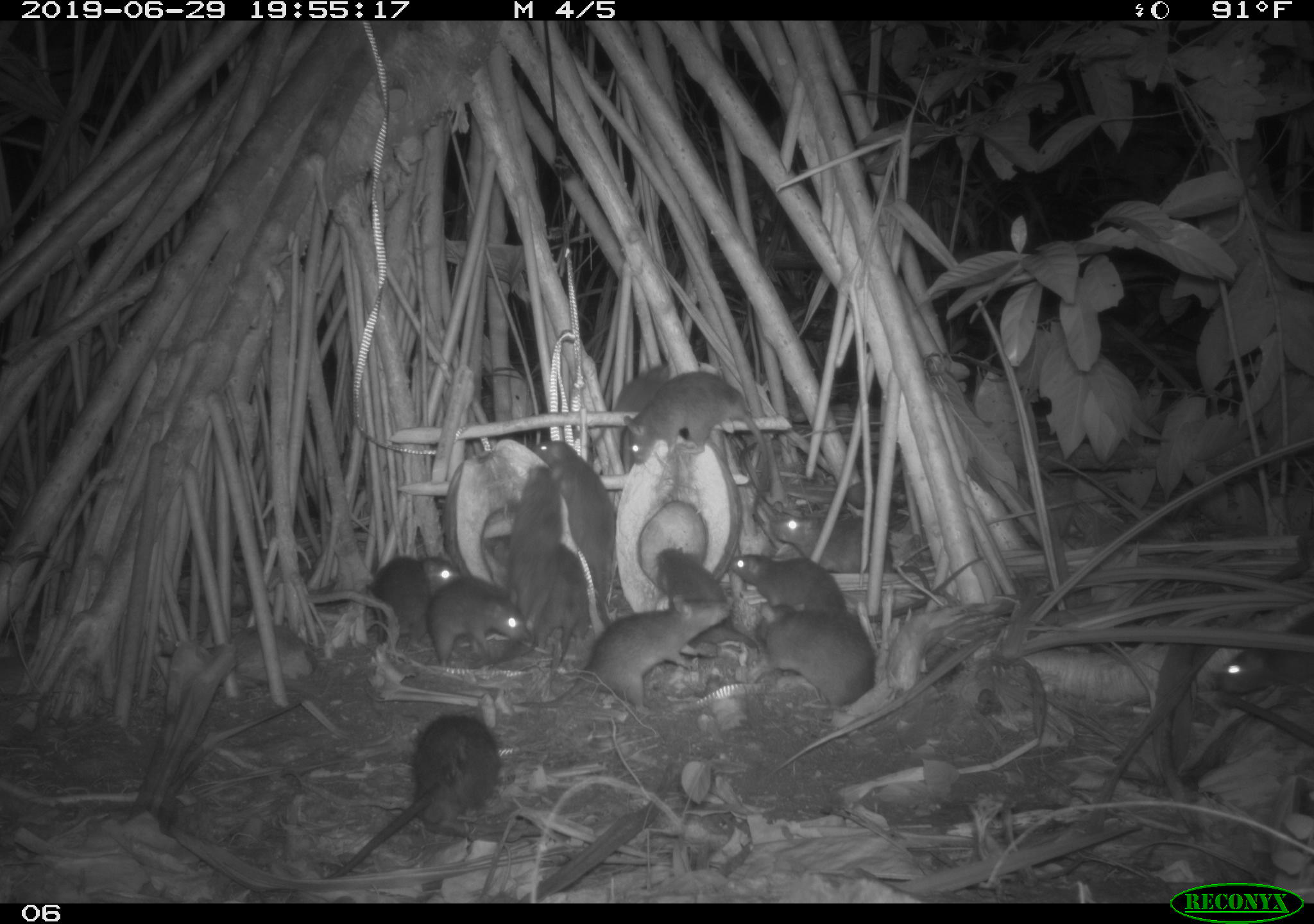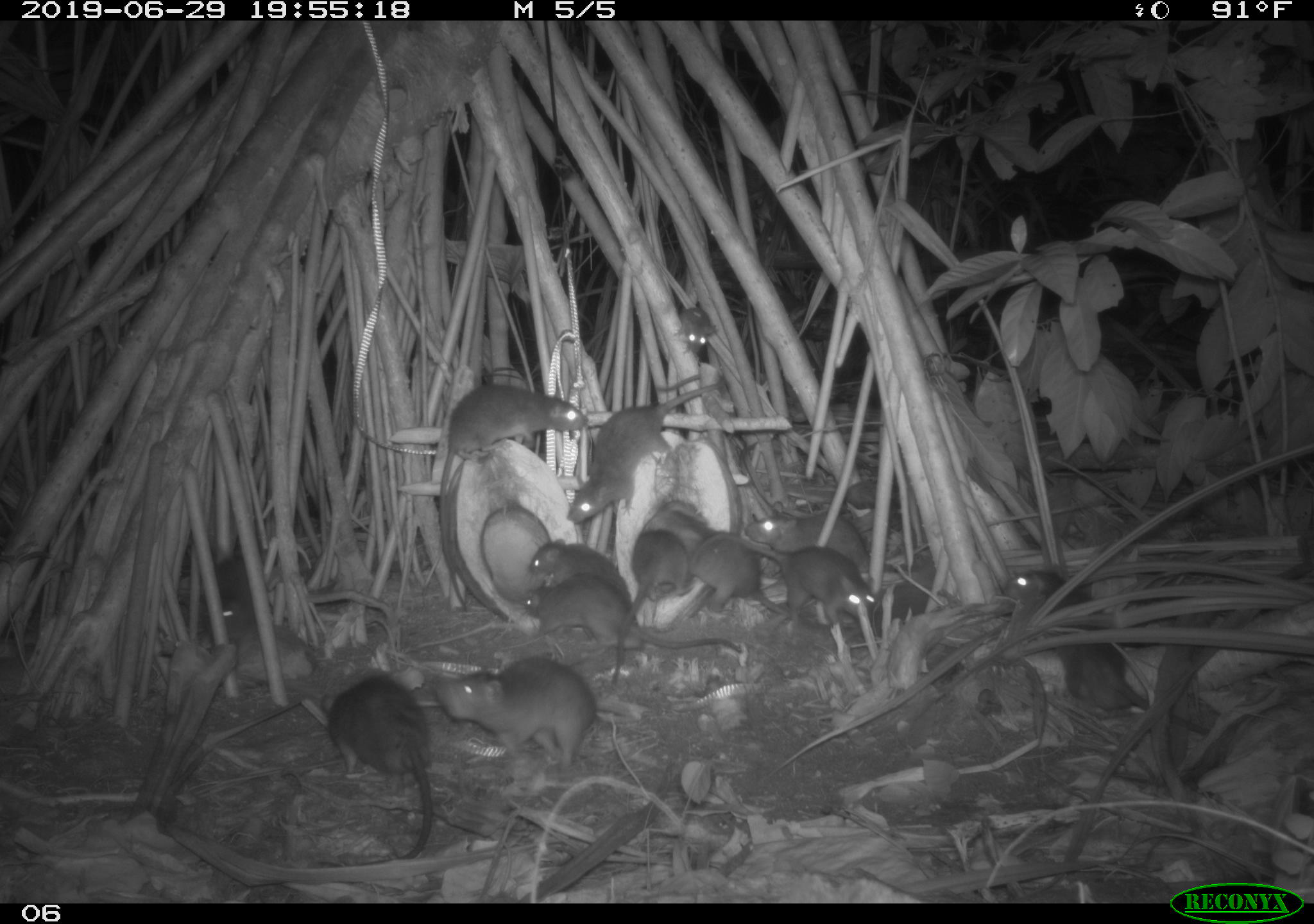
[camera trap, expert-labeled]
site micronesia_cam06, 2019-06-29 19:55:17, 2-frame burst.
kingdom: Animalia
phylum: Chordata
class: Mammalia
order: Rodentia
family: Muridae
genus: Rattus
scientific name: Rattus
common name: rat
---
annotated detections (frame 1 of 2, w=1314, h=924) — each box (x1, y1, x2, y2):
rat: (317, 706, 506, 879); (511, 585, 740, 719); (730, 543, 991, 624); (622, 364, 779, 489); (724, 597, 887, 714); (529, 433, 616, 633); (765, 505, 934, 600); (482, 529, 594, 667); (361, 551, 475, 651); (507, 460, 569, 637); (428, 572, 538, 667); (654, 539, 744, 642); (585, 355, 670, 456); (1209, 629, 1314, 699)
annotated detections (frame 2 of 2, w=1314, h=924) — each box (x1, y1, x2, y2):
rat: (1005, 561, 1222, 775); (440, 374, 592, 619); (563, 368, 730, 535); (427, 654, 645, 771); (520, 568, 747, 676); (318, 671, 443, 867); (654, 505, 814, 624); (726, 534, 884, 639); (523, 536, 652, 660); (608, 524, 690, 685); (740, 502, 886, 576); (198, 545, 285, 647); (883, 549, 946, 630); (674, 301, 721, 359)